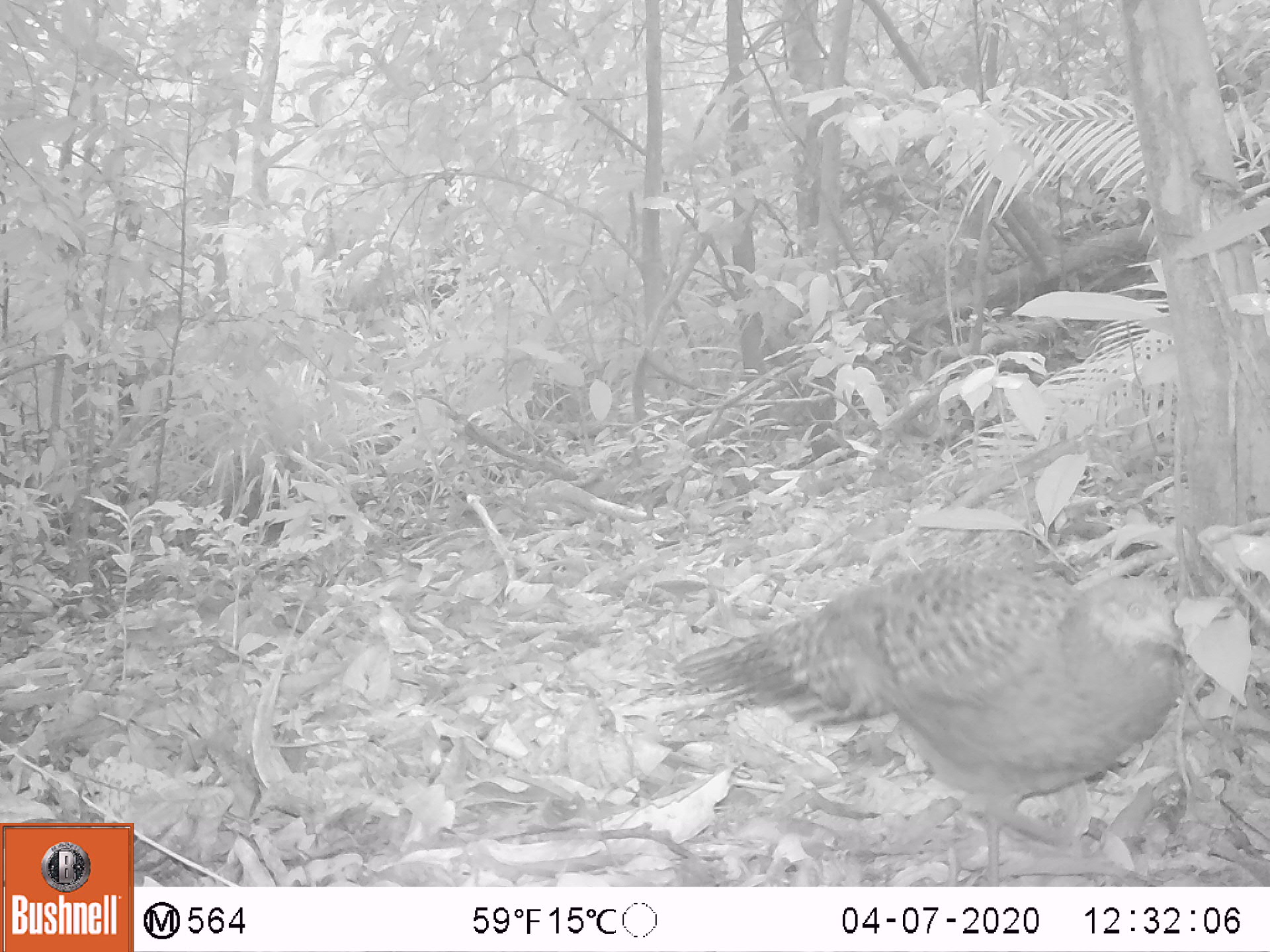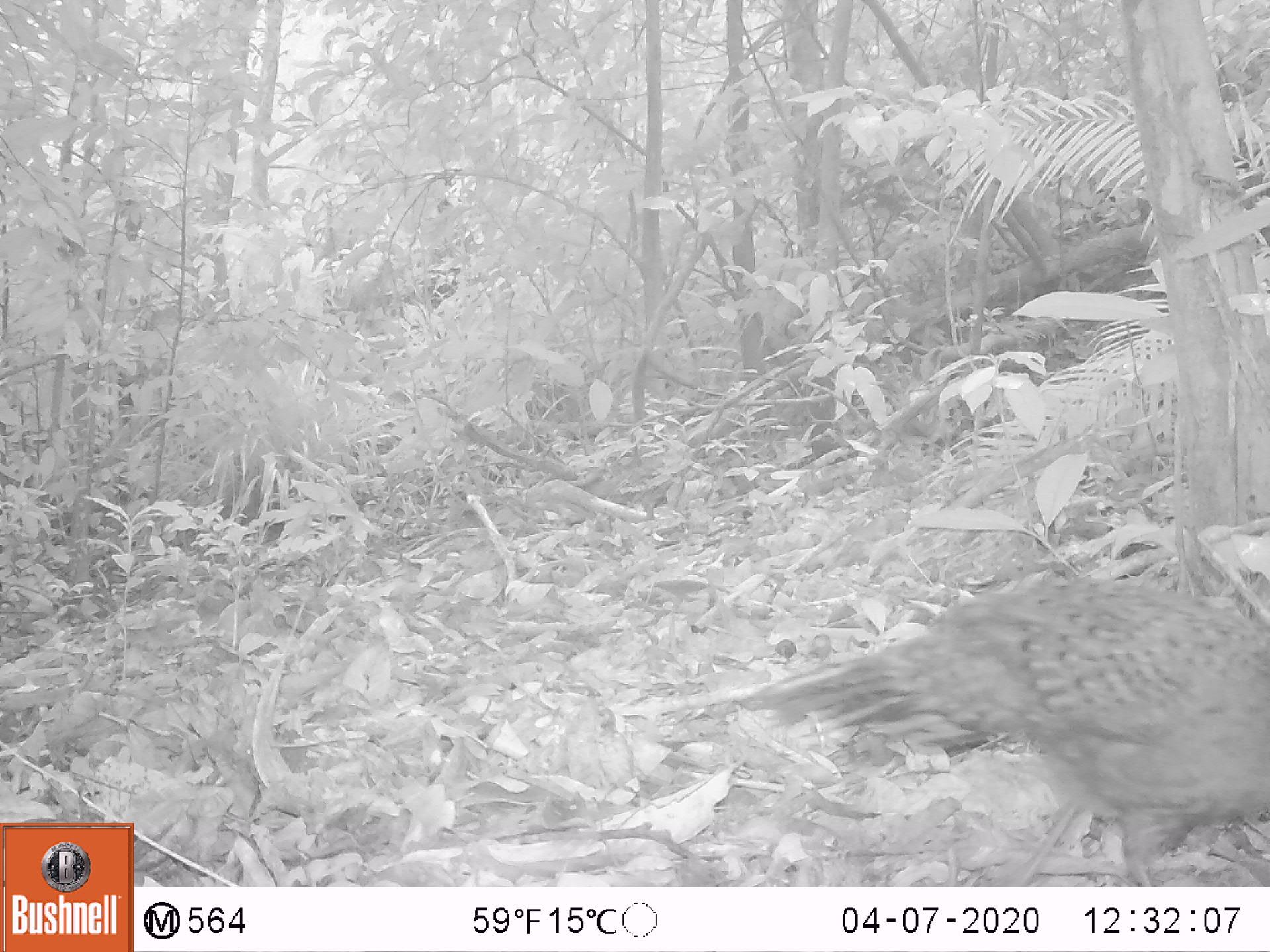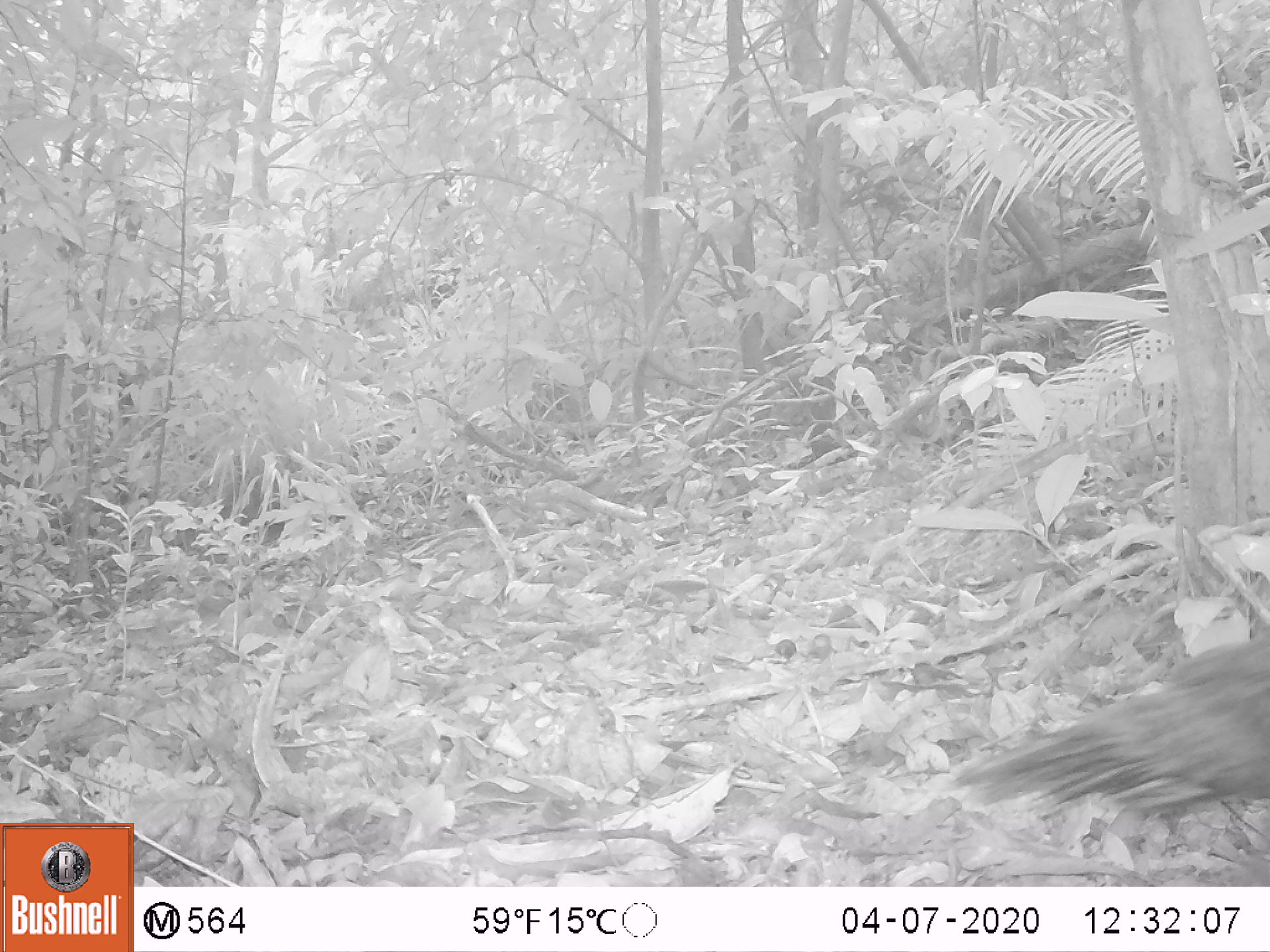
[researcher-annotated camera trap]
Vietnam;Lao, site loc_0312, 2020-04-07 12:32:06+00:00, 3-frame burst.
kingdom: Animalia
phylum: Chordata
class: Aves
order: Galliformes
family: Phasianidae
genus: Polyplectron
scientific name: Polyplectron bicalcaratum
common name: gray peacock-pheasant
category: grey peacock pheasant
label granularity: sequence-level